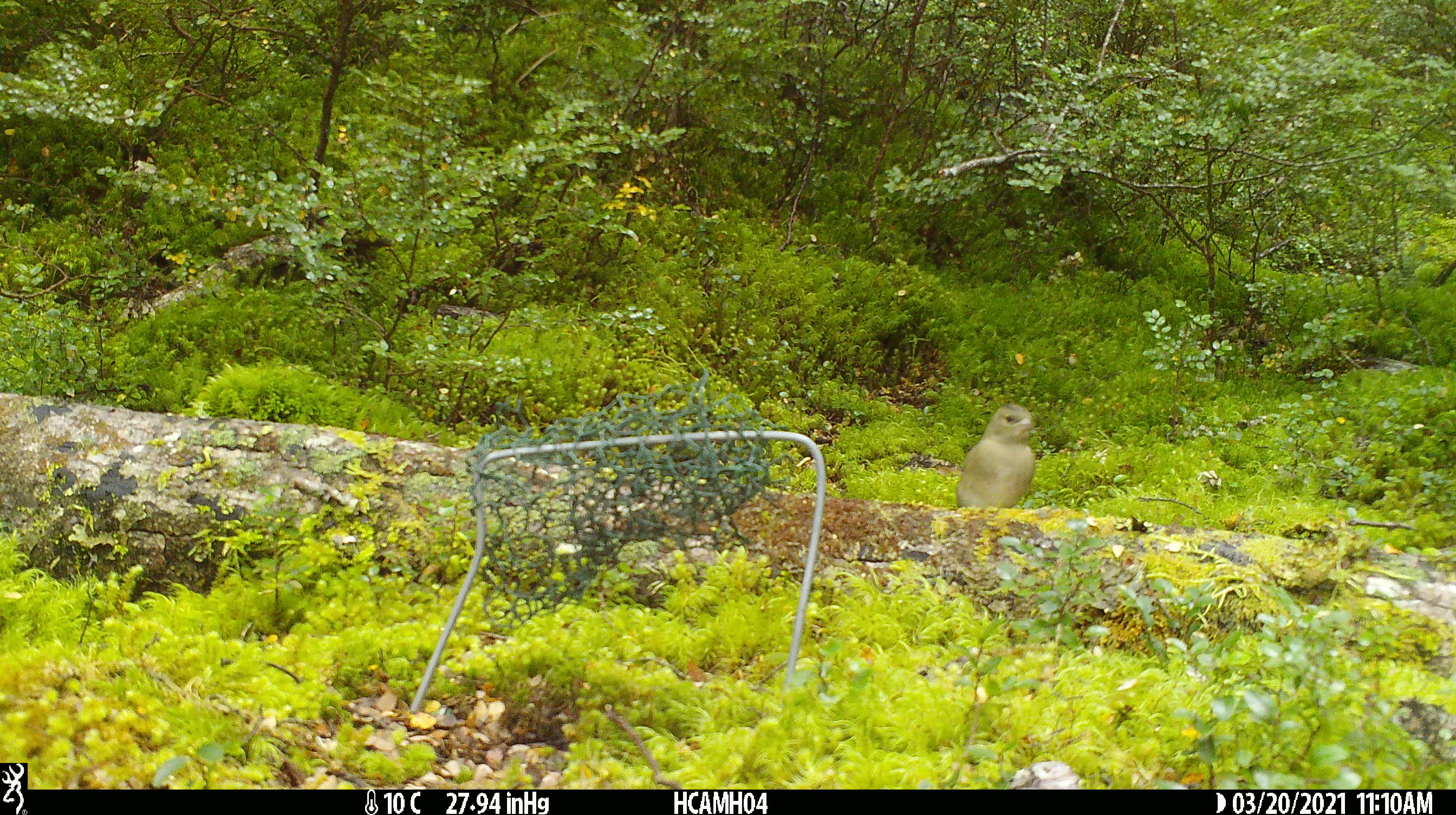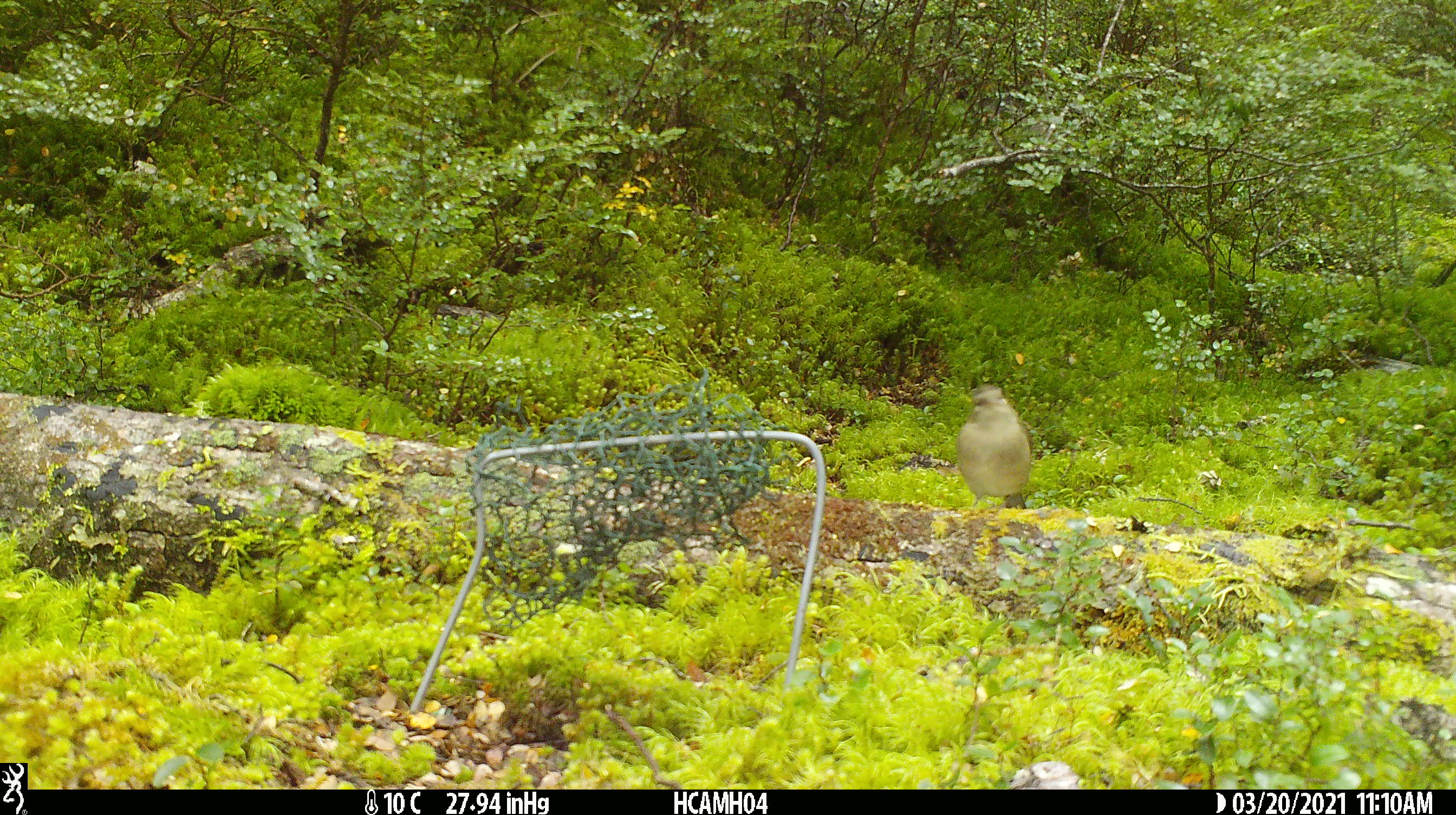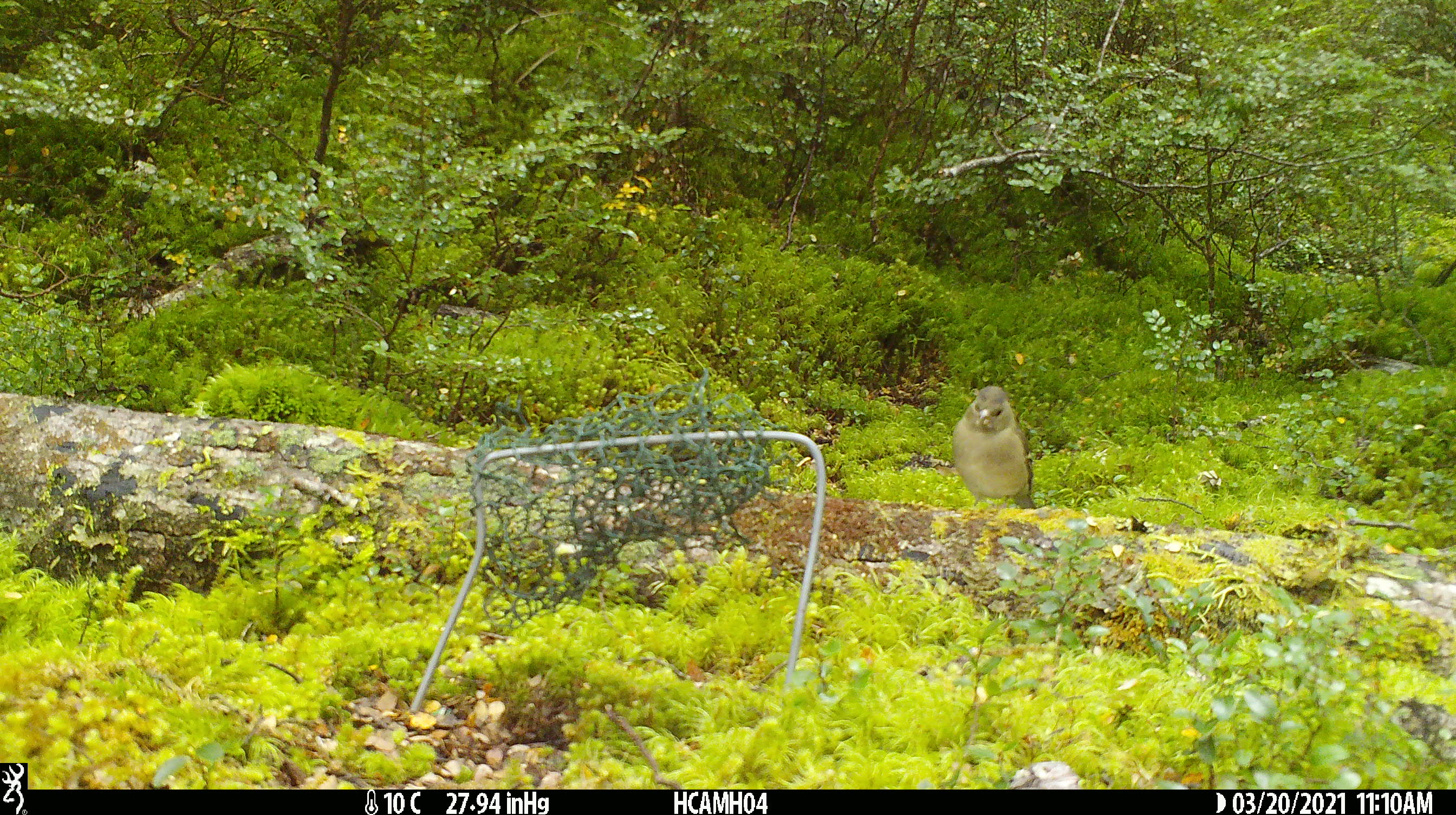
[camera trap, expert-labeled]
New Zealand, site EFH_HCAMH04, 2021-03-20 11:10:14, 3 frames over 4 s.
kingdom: Animalia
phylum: Chordata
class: Aves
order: Passeriformes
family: Fringillidae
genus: Chloris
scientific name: Chloris chloris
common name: greenfinch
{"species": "greenfinch (Chloris chloris)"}